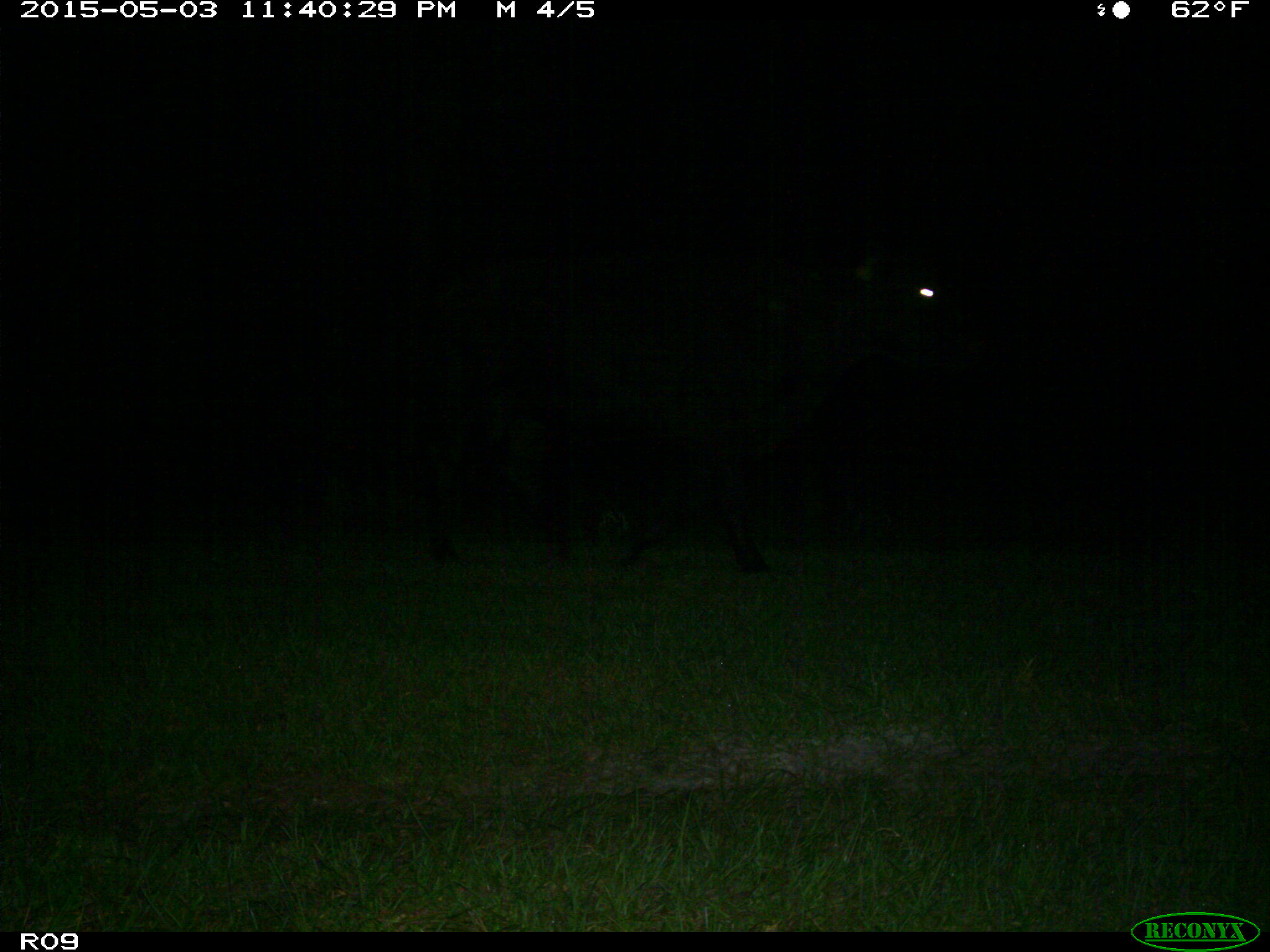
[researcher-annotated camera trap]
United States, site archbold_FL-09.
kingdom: Animalia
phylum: Chordata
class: Mammalia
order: Artiodactyla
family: Bovidae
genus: Bos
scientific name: Bos taurus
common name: domestic cow